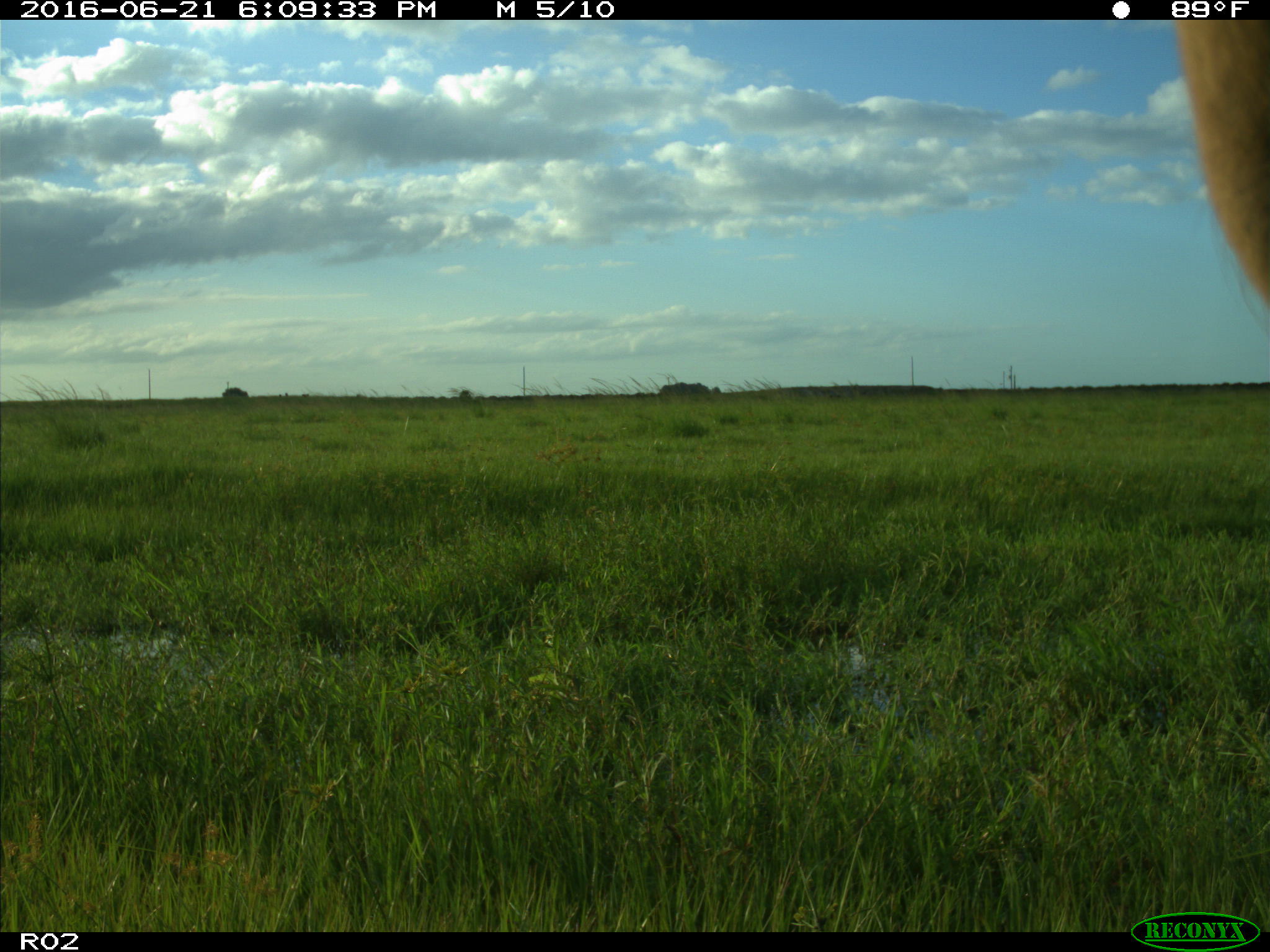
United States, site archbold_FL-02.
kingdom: Animalia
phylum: Chordata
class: Mammalia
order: Artiodactyla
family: Bovidae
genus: Bos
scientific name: Bos taurus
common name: domestic cow